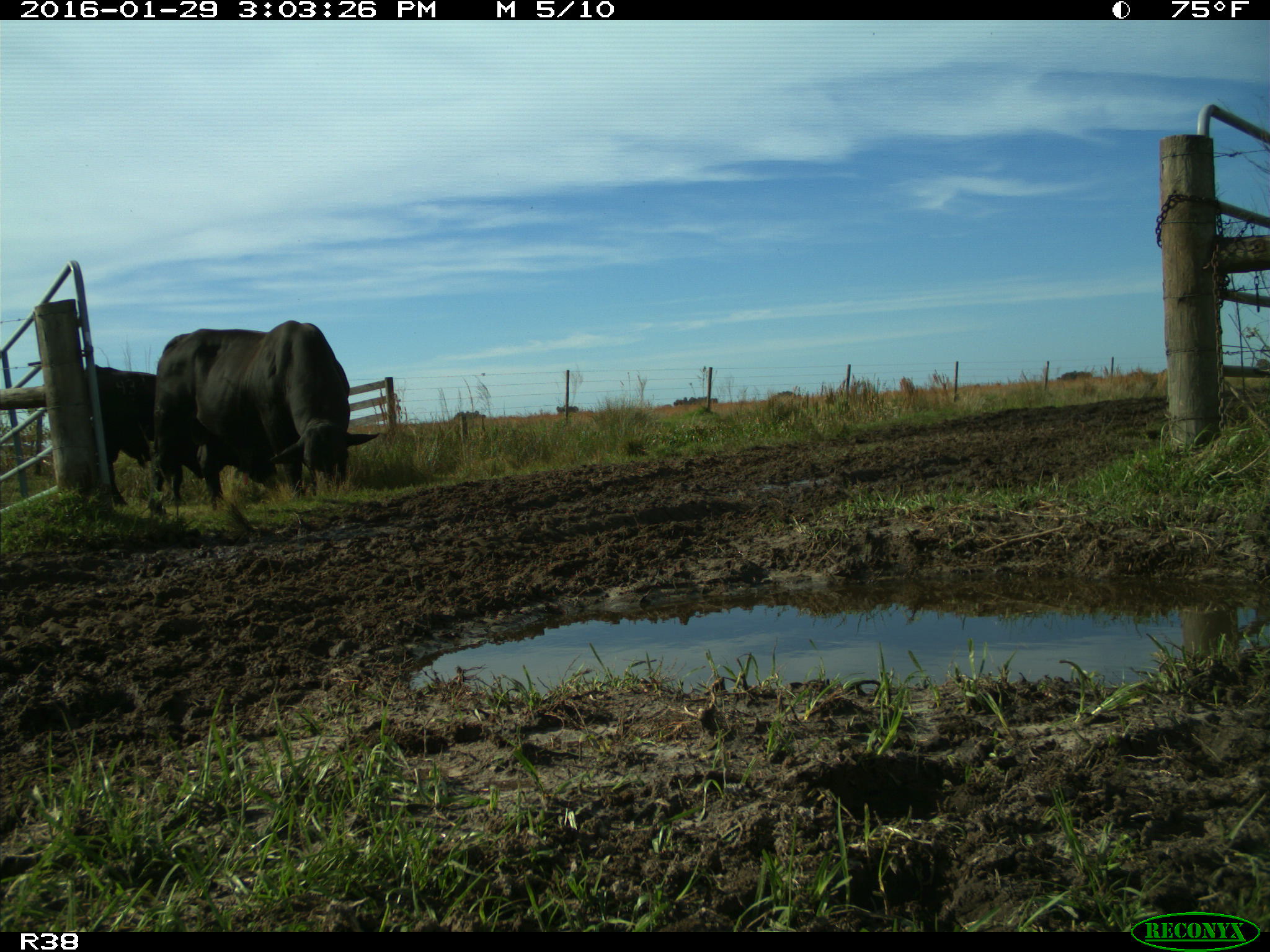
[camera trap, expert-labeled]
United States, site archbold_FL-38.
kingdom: Animalia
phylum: Chordata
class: Mammalia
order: Artiodactyla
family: Bovidae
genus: Bos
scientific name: Bos taurus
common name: domestic cow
Bos taurus (domestic cow).